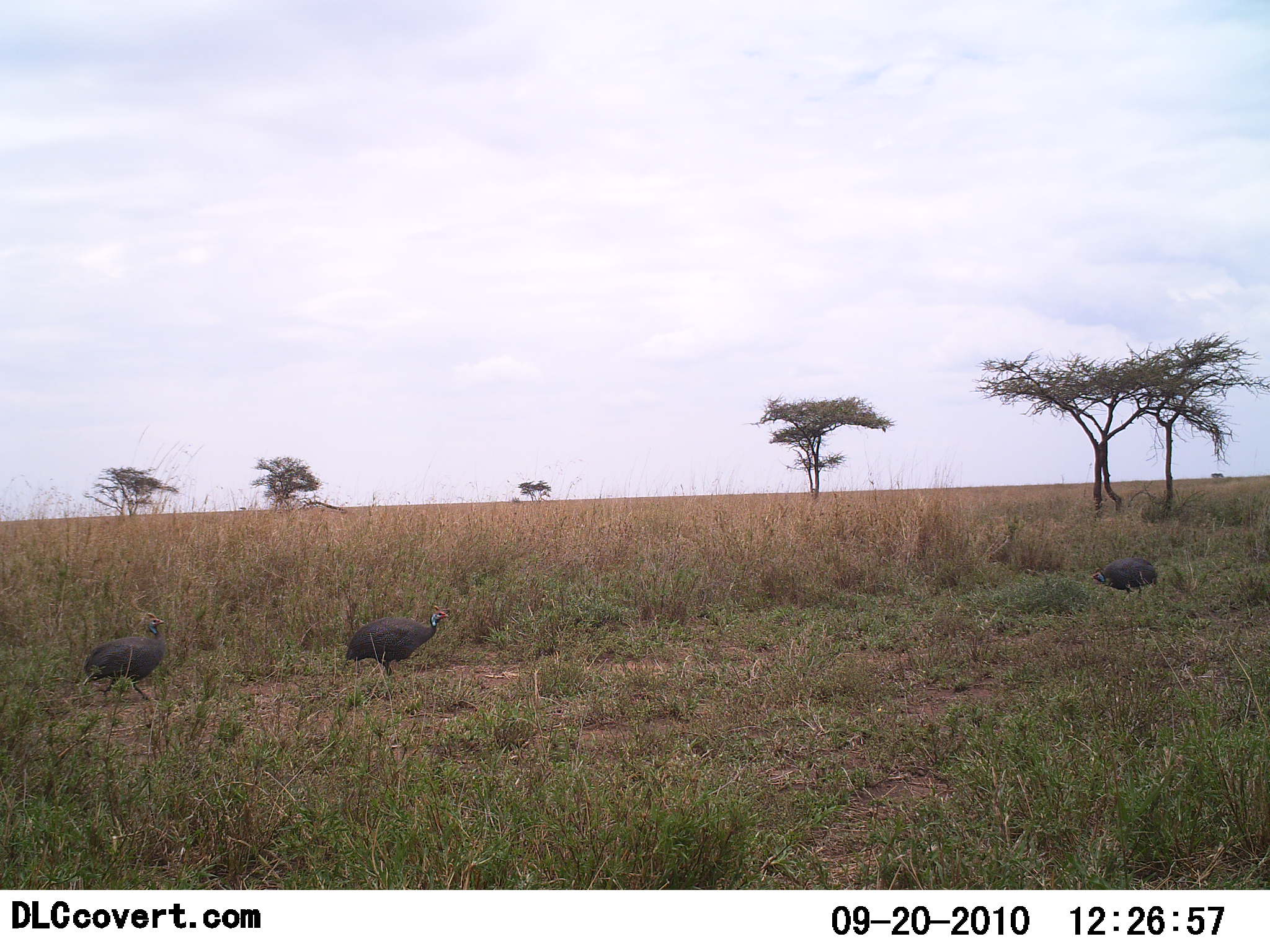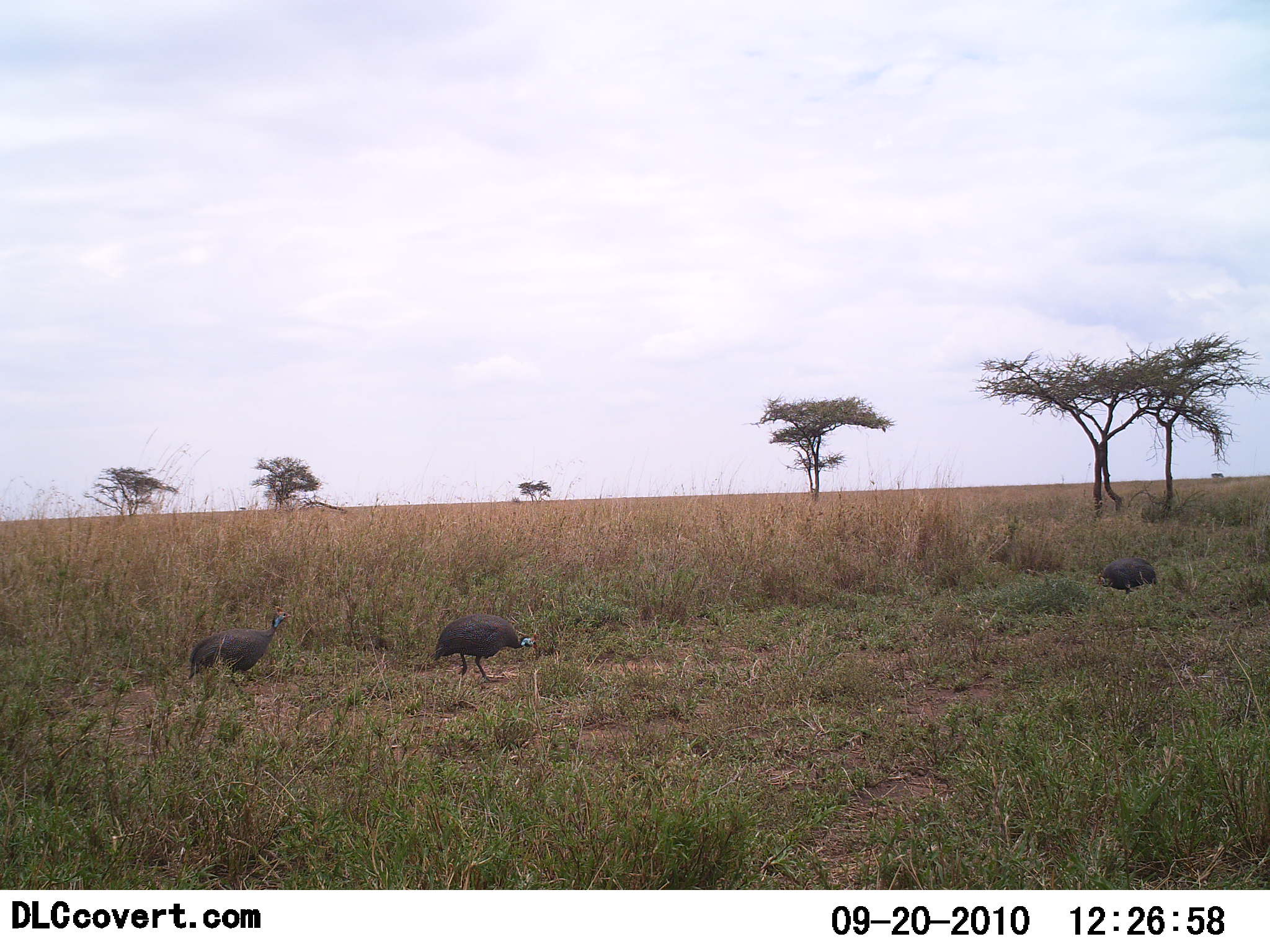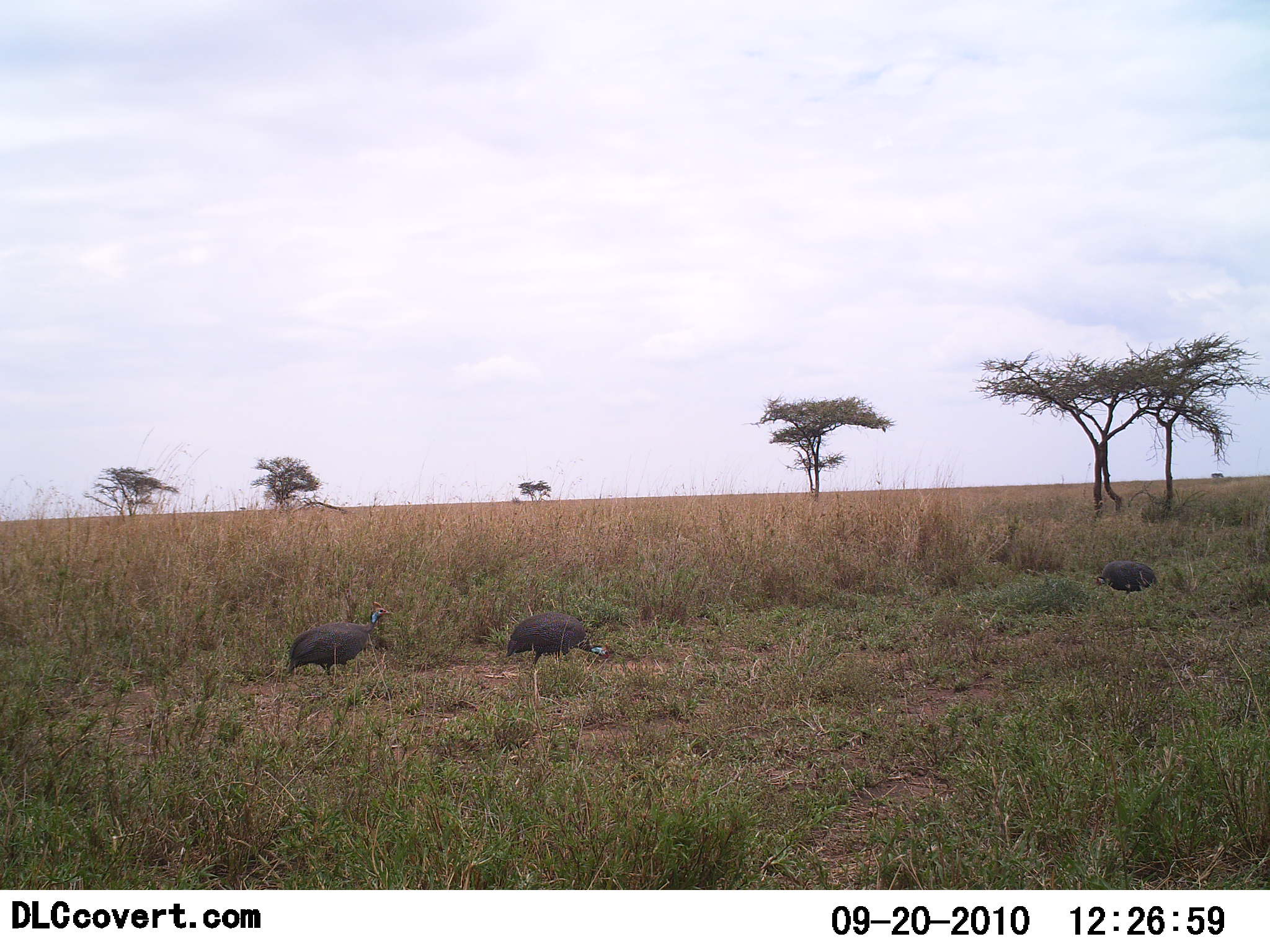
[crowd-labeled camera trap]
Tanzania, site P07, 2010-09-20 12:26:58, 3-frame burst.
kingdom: Animalia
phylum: Chordata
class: Aves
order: Galliformes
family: Numididae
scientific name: Numididae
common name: guinea fowl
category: guineafowl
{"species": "guineafowl (guinea fowl) (Numididae)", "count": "3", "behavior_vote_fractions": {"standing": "25%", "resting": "0%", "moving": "95%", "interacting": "0%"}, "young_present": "0%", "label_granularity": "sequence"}